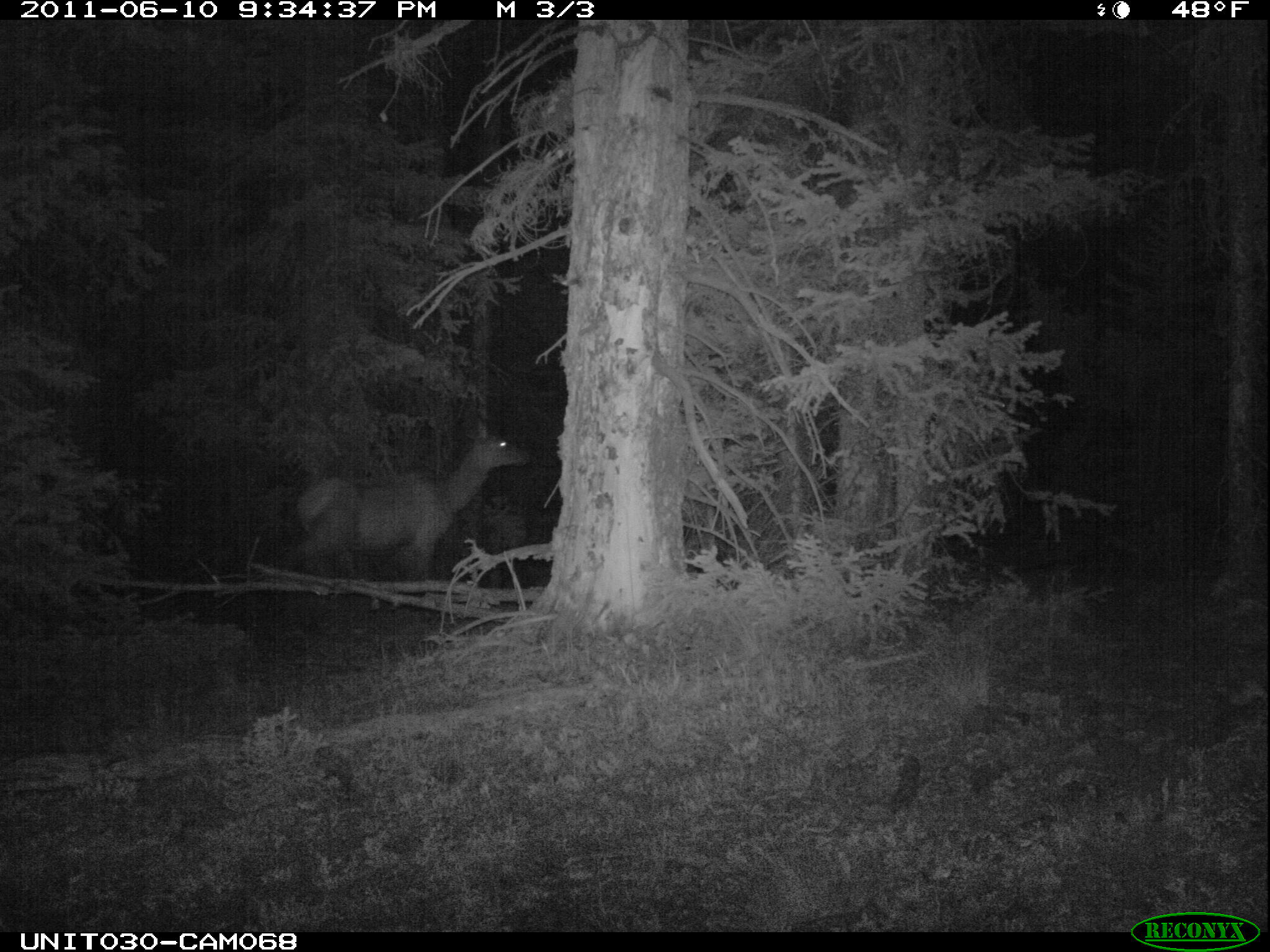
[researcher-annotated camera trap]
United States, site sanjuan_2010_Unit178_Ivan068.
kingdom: Animalia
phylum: Chordata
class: Mammalia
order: Artiodactyla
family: Cervidae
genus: Cervus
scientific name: Cervus elaphus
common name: red deer